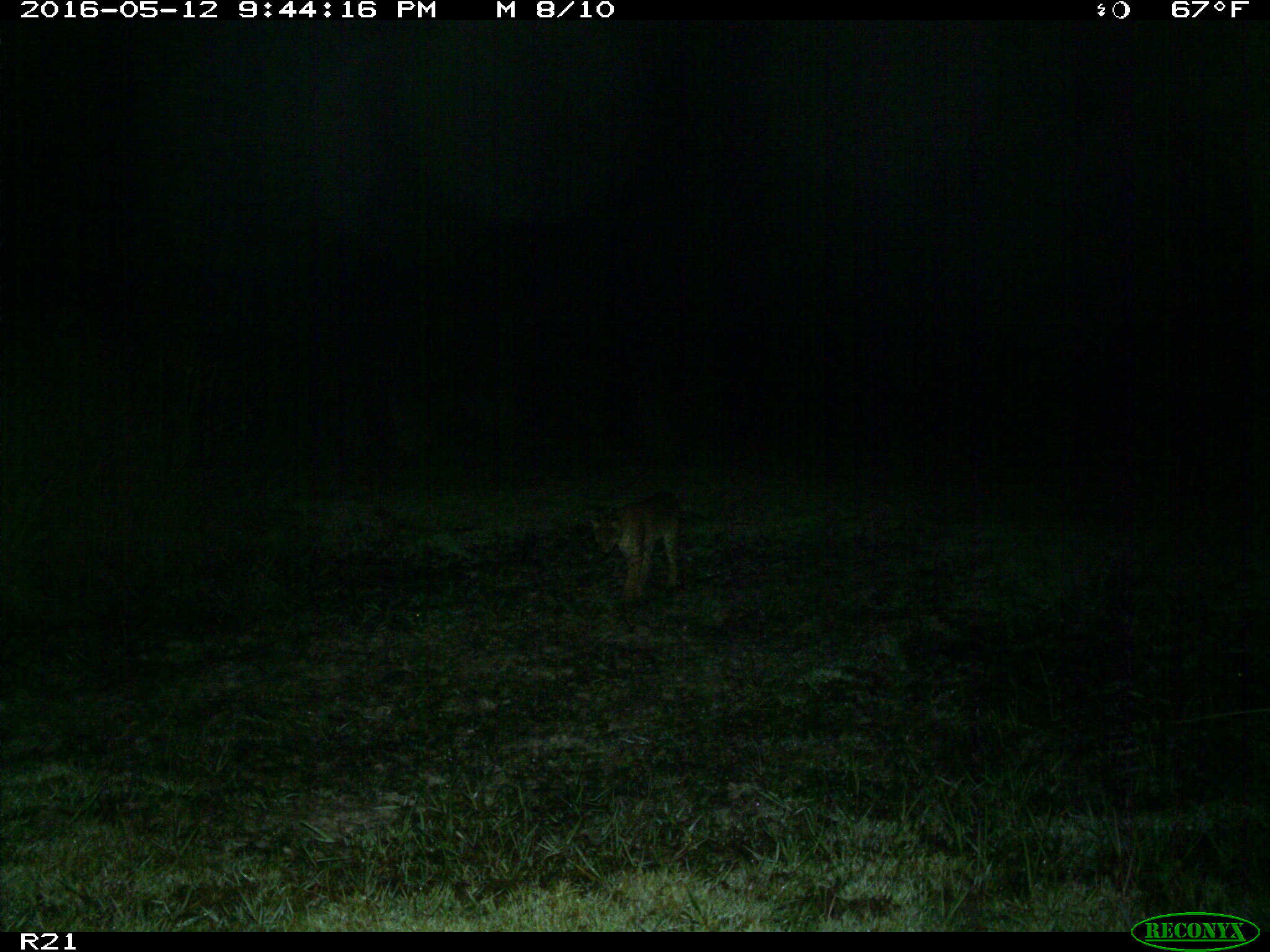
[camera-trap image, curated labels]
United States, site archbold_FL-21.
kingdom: Animalia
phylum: Chordata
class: Mammalia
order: Carnivora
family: Felidae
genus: Lynx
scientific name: Lynx rufus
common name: bobcat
Lynx rufus (bobcat).